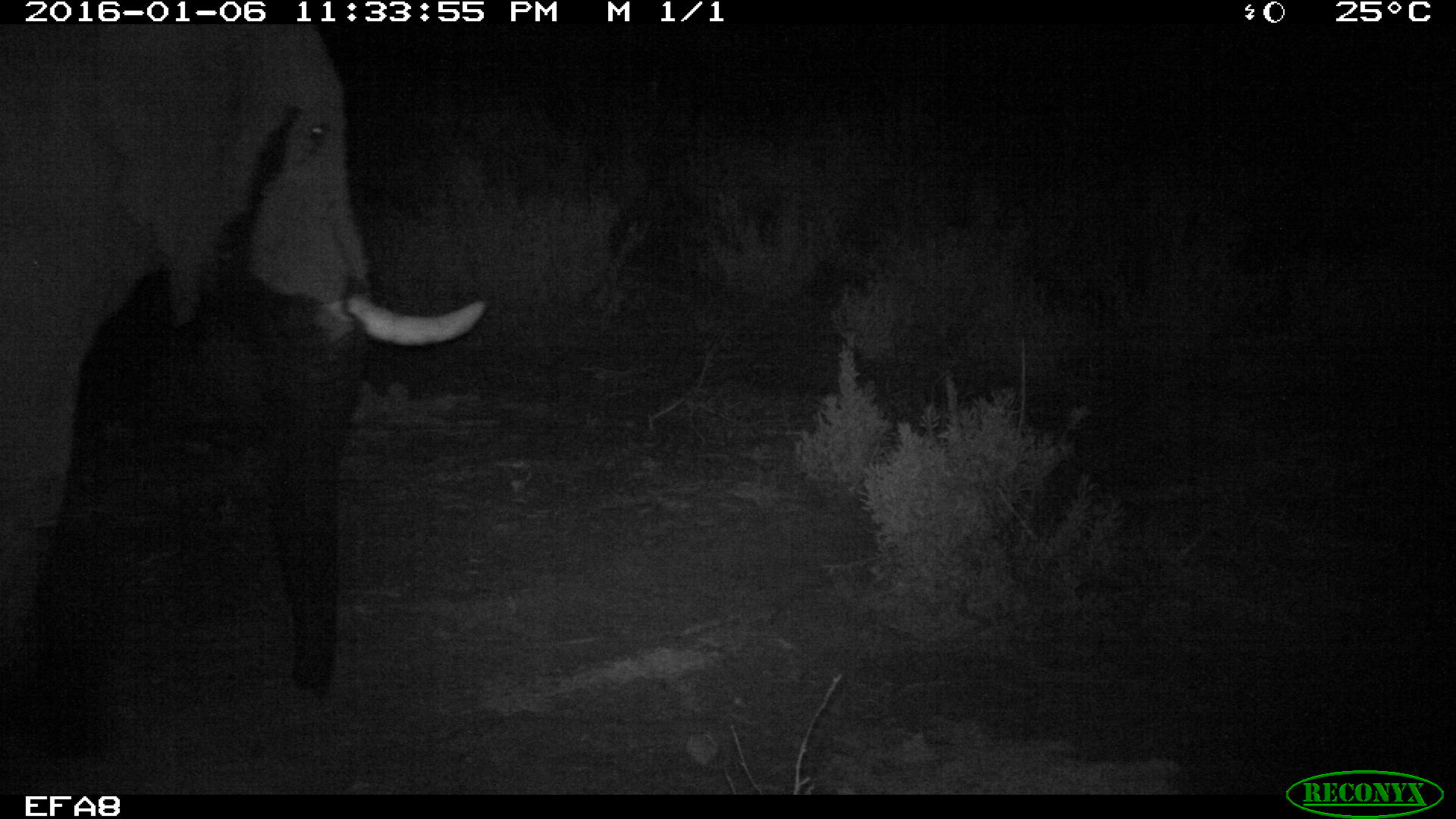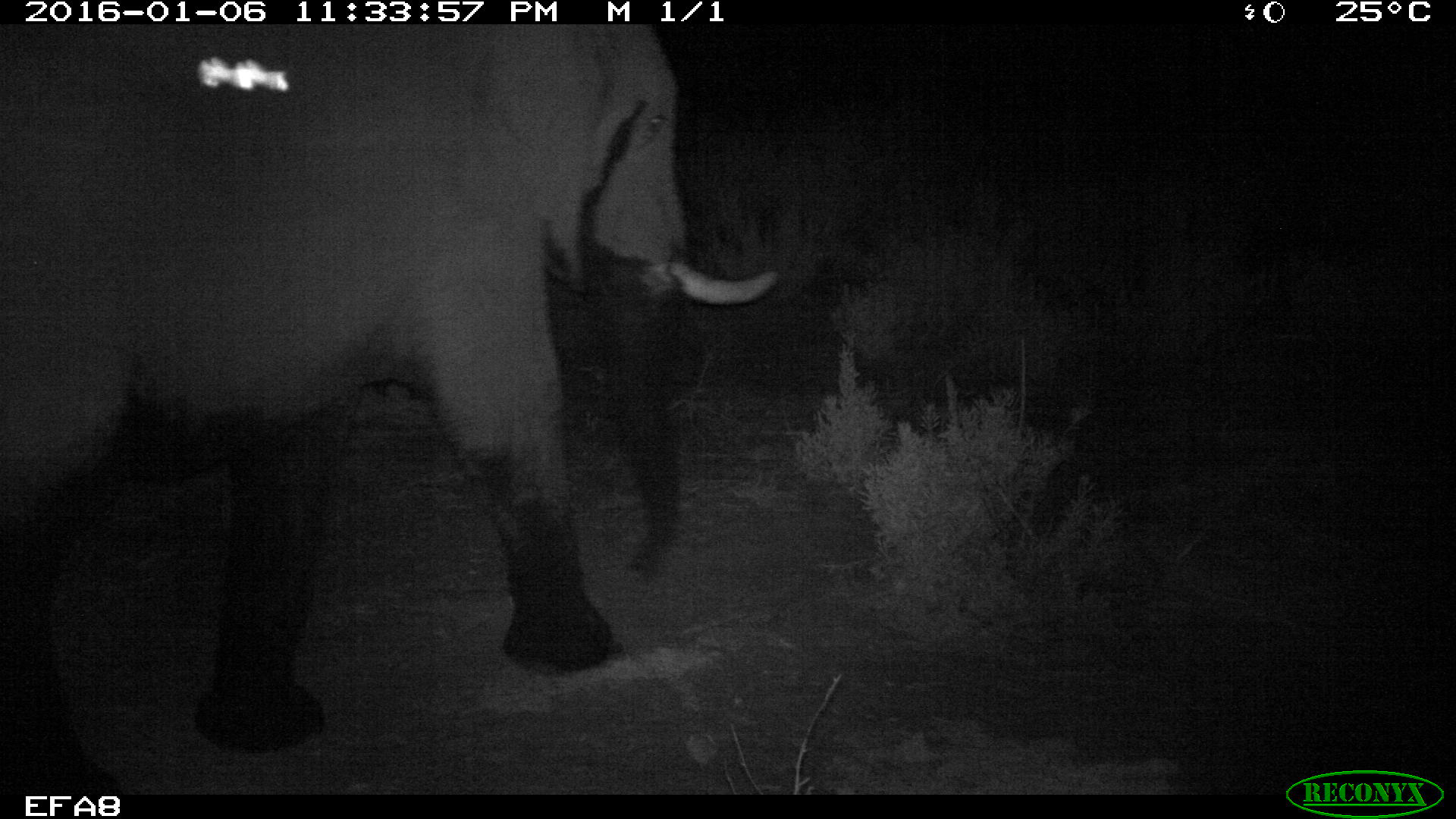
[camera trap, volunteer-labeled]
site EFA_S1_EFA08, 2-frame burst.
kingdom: Animalia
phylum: Chordata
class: Mammalia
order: Proboscidea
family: Elephantidae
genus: Loxodonta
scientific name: Loxodonta africana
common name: african bush elephant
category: elephant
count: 1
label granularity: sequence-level